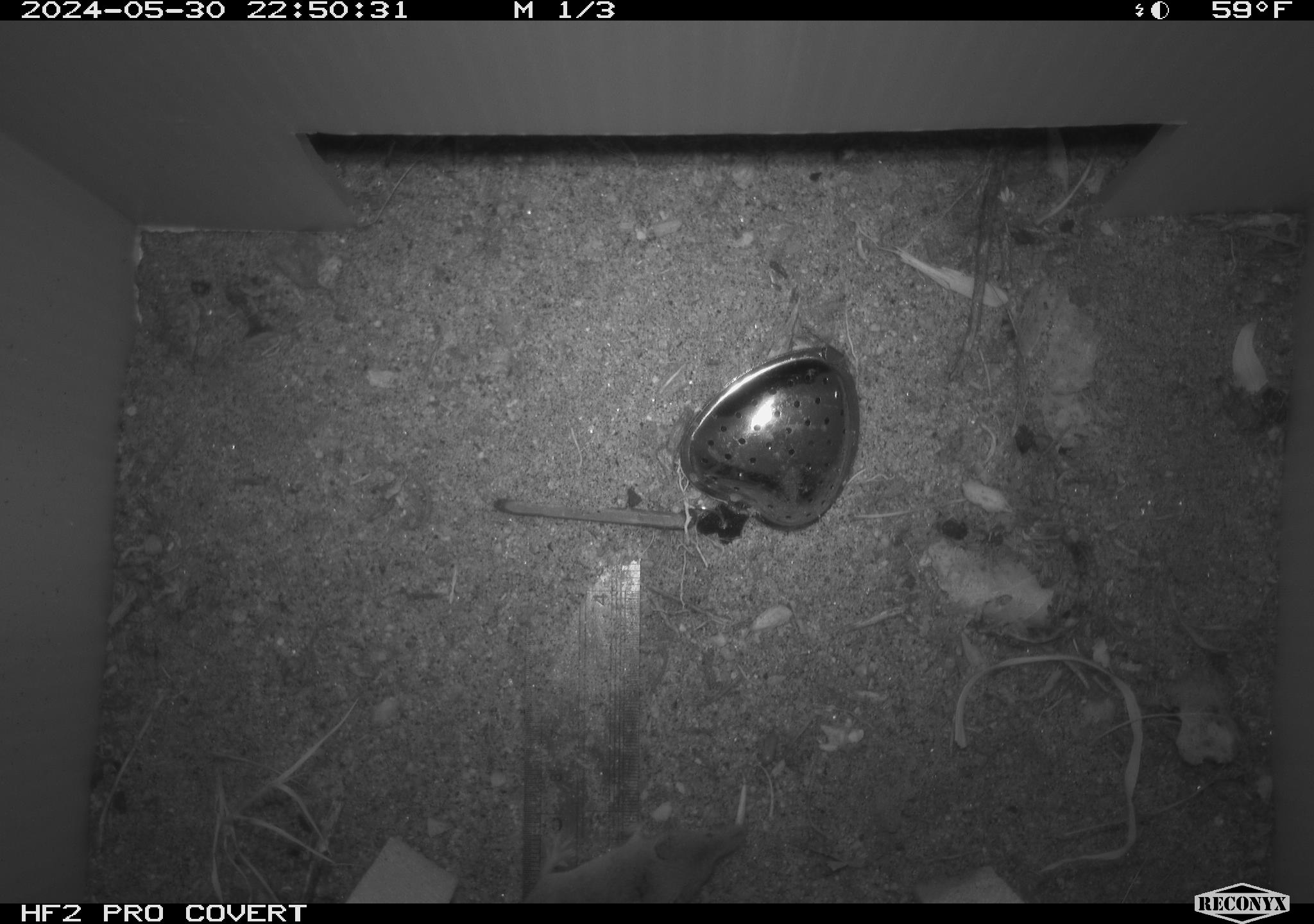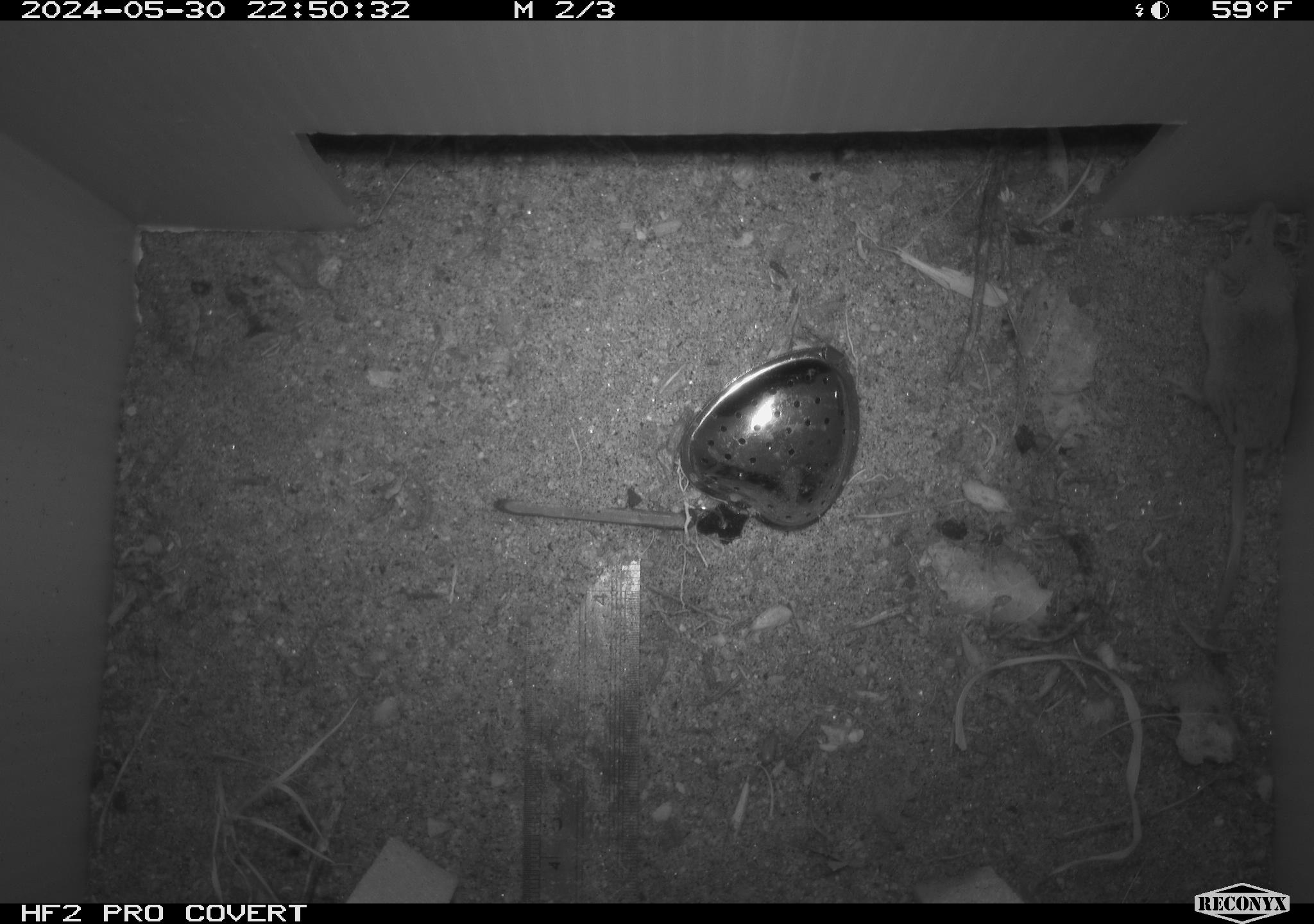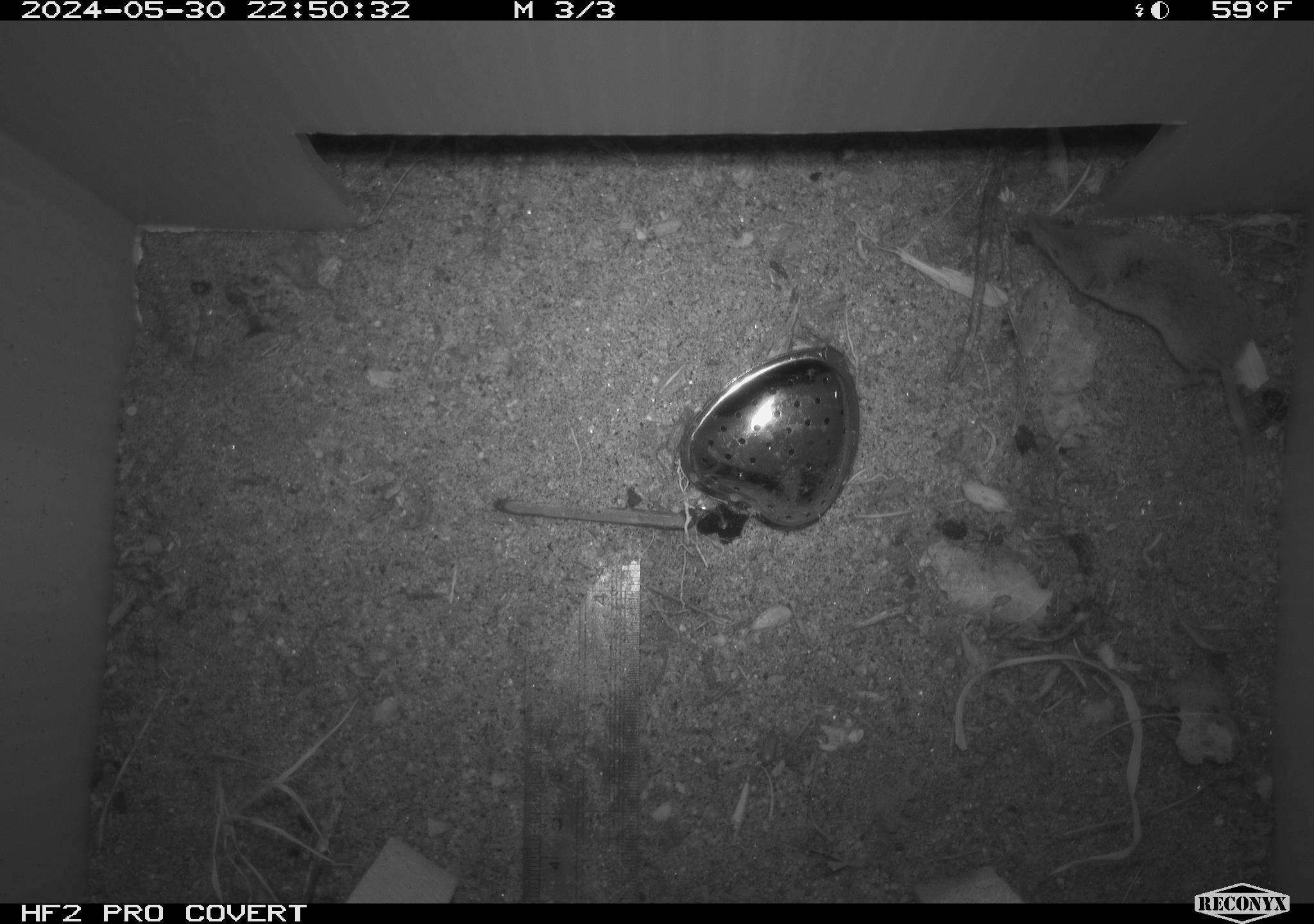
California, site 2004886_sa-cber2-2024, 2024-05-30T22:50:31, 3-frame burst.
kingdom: Animalia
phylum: Chordata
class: Mammalia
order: Eulipotyphla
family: Soricidae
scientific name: Soricidae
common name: shrews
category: soricidae family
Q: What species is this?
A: Soricidae family (shrews) (Soricidae).